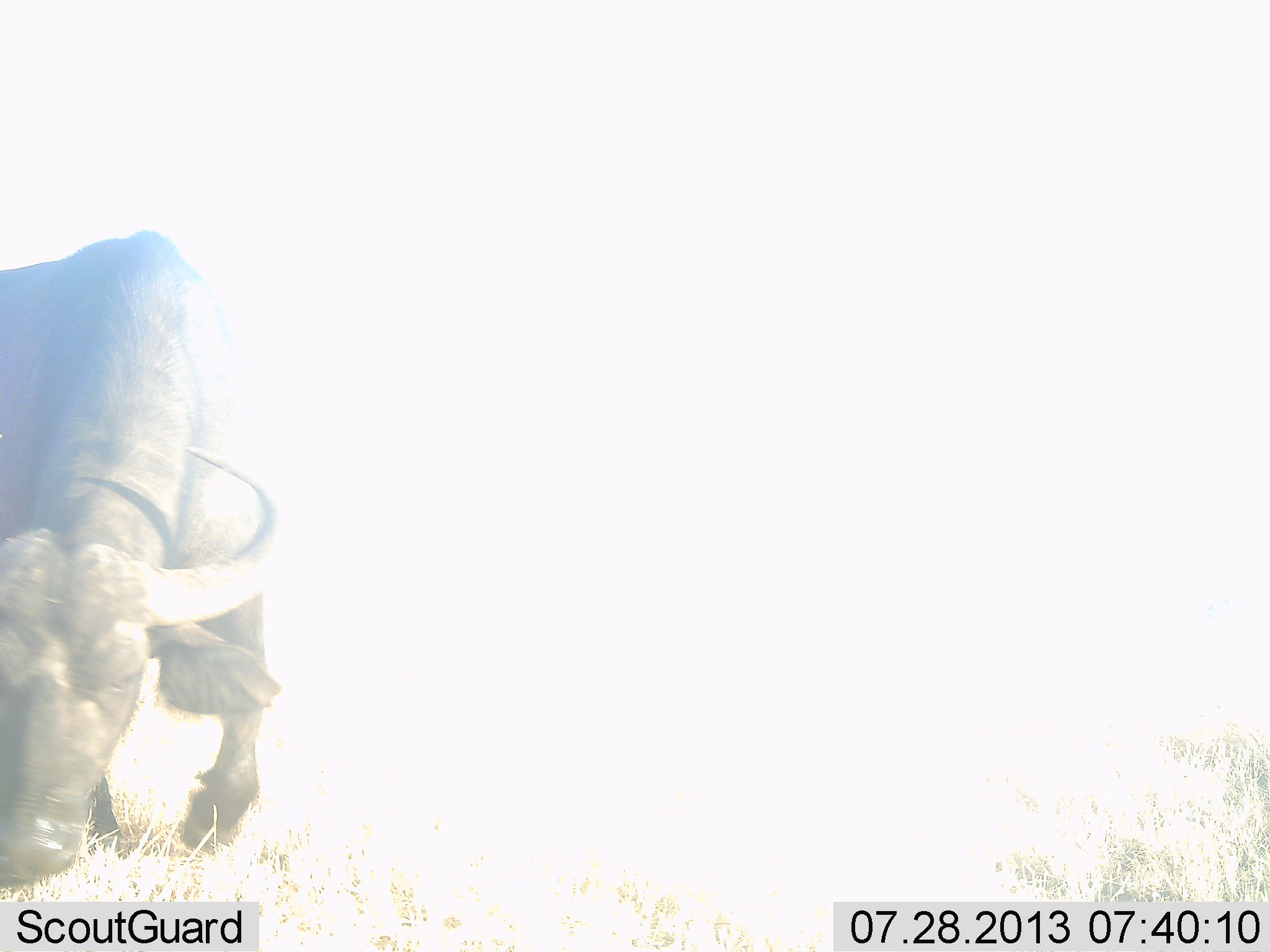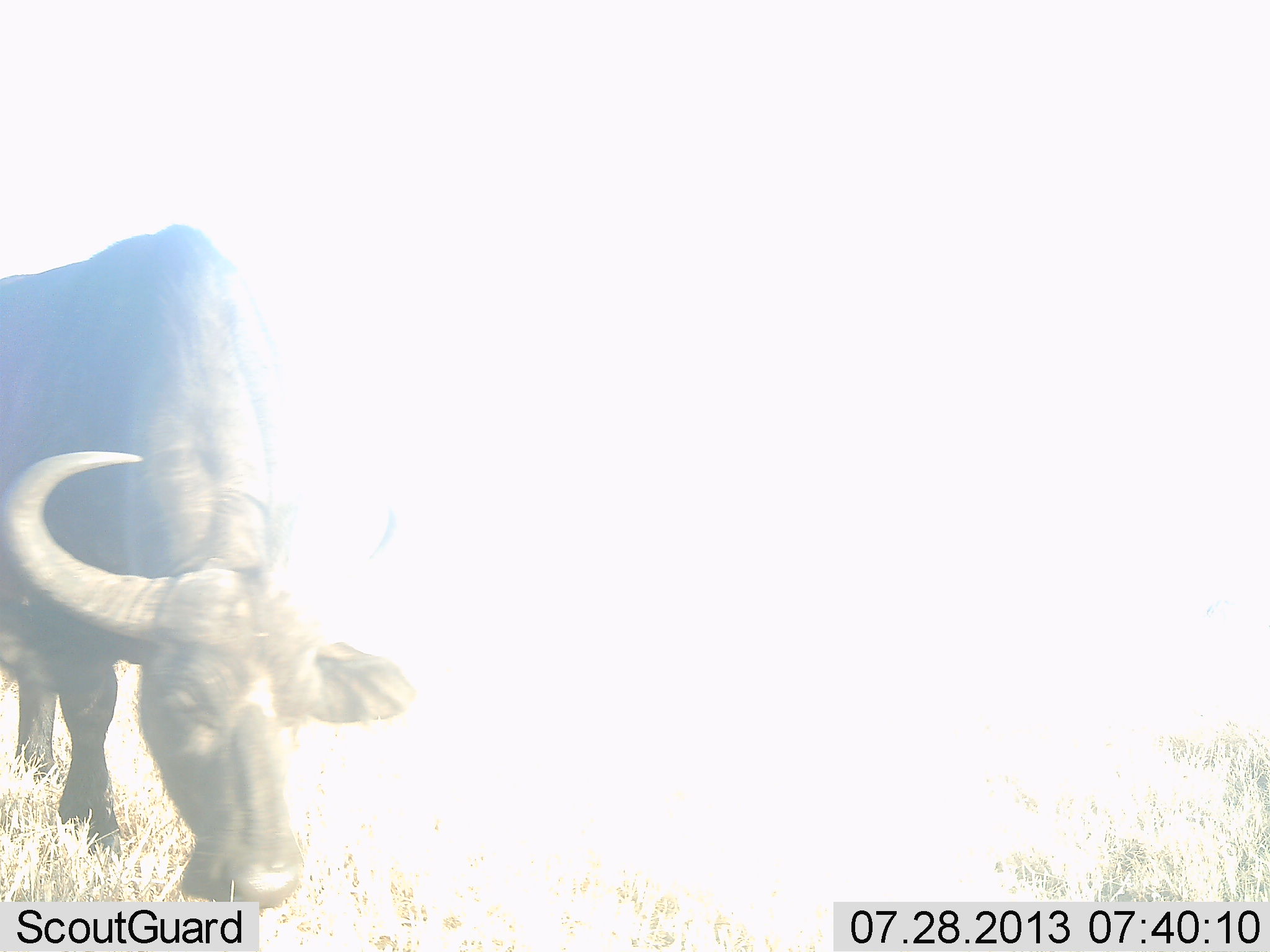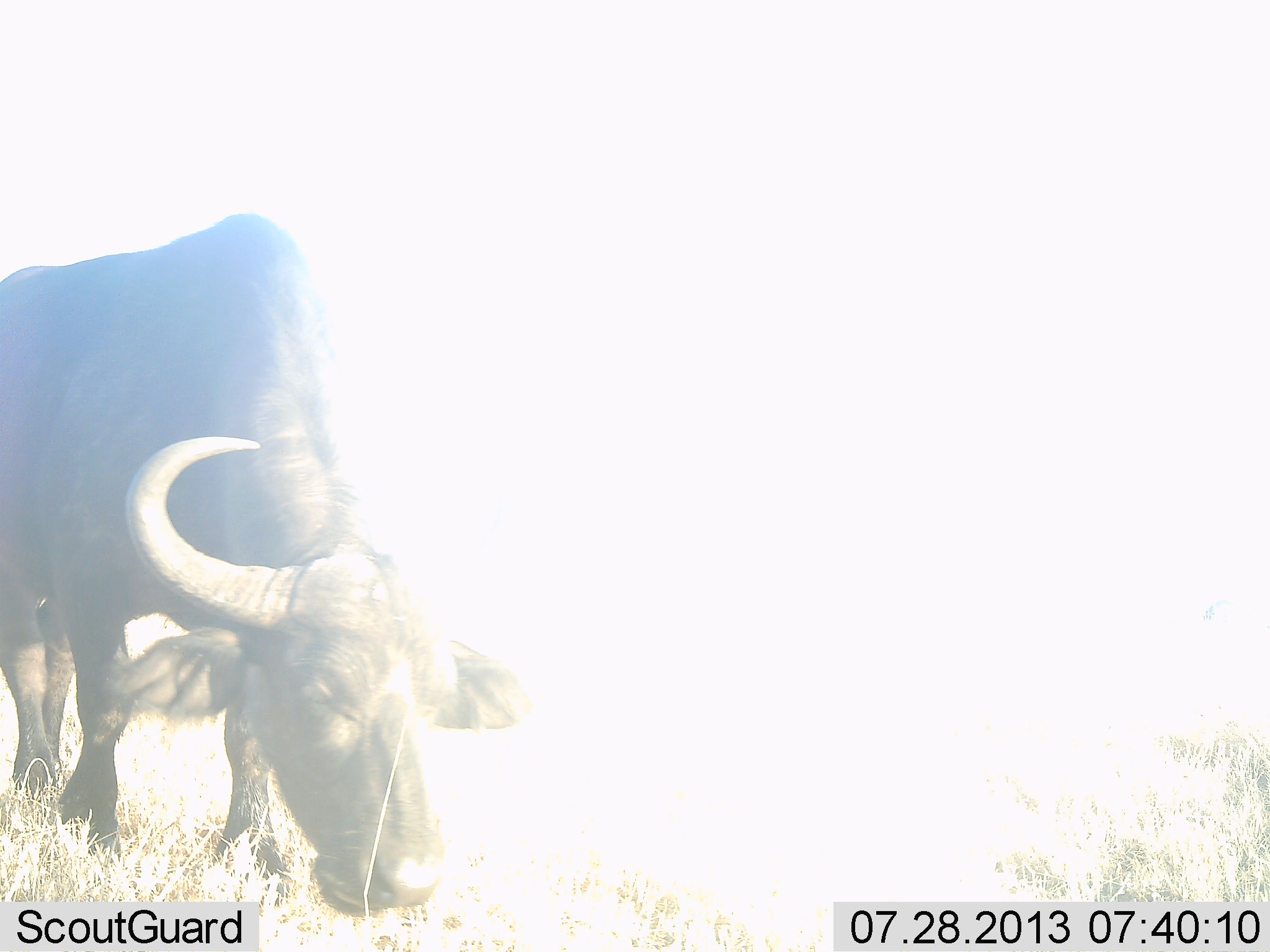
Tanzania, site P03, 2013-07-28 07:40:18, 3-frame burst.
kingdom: Animalia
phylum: Chordata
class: Mammalia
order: Artiodactyla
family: Bovidae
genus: Syncerus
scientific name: Syncerus caffer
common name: cape buffalo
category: buffalo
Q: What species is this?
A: Buffalo (cape buffalo) (Syncerus caffer).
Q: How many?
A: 1.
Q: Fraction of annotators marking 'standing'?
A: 8%.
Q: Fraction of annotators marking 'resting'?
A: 0%.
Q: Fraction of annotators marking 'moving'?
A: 8%.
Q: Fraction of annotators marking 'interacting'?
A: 0%.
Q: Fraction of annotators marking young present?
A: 0%.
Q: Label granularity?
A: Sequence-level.